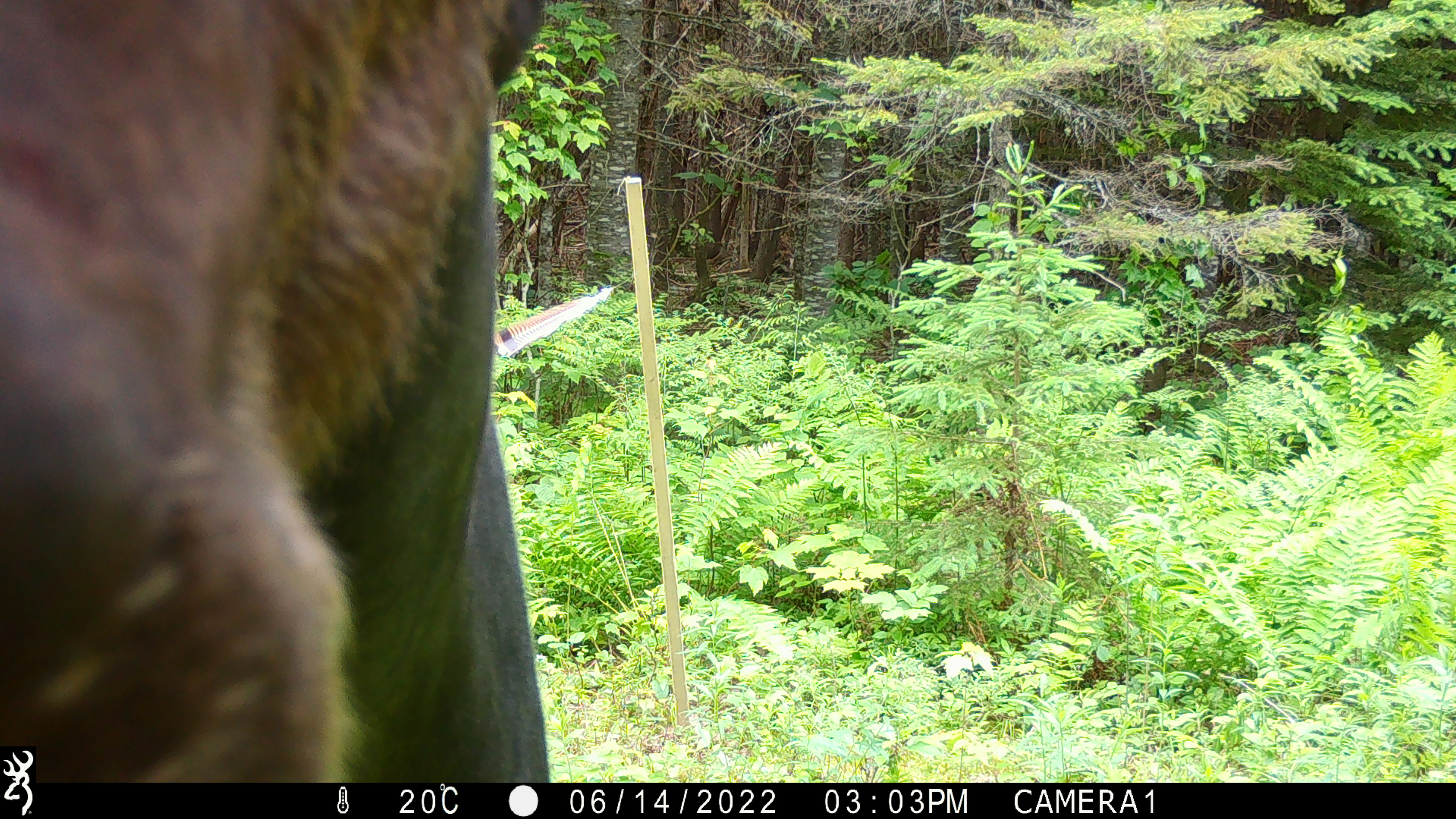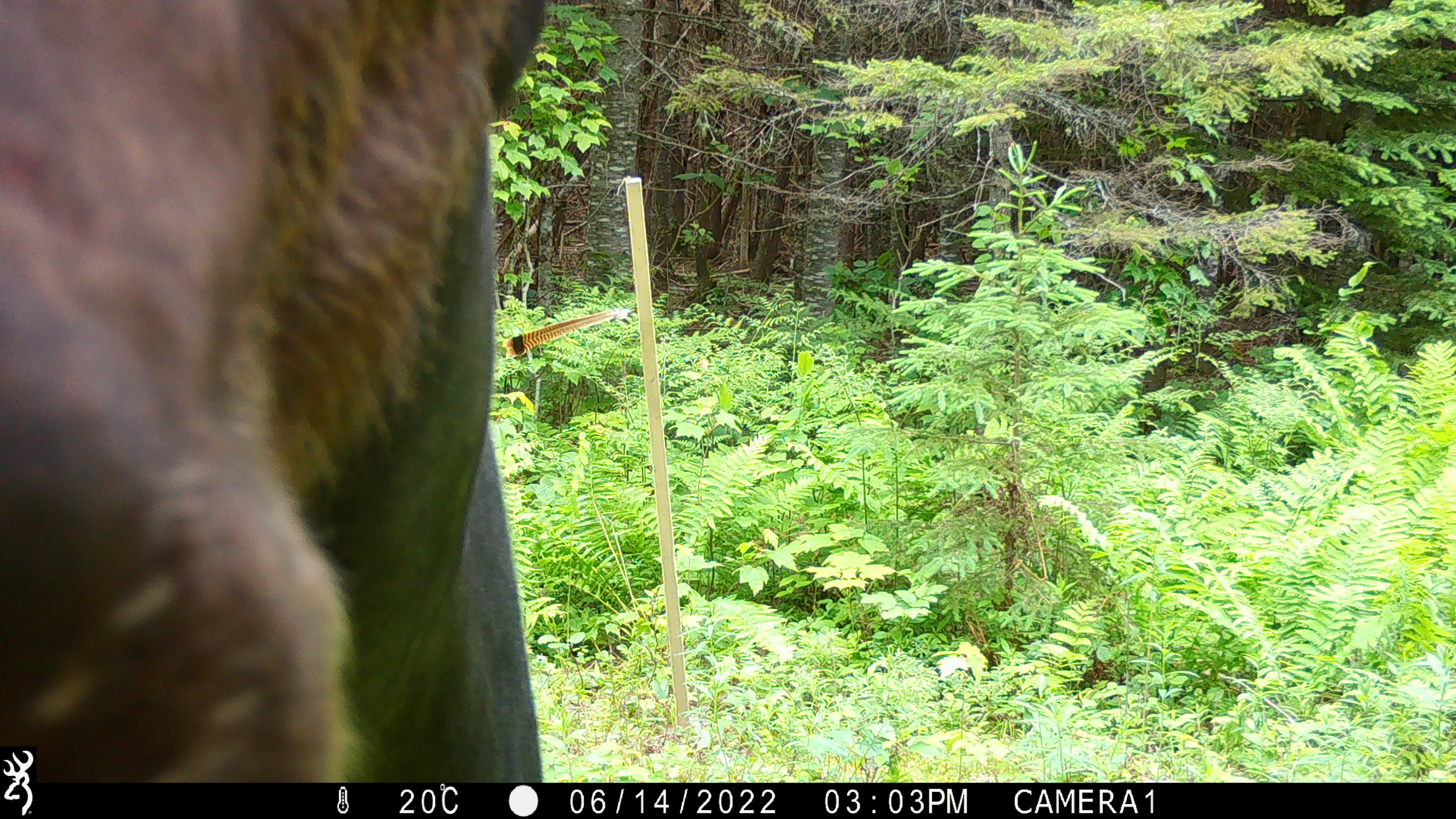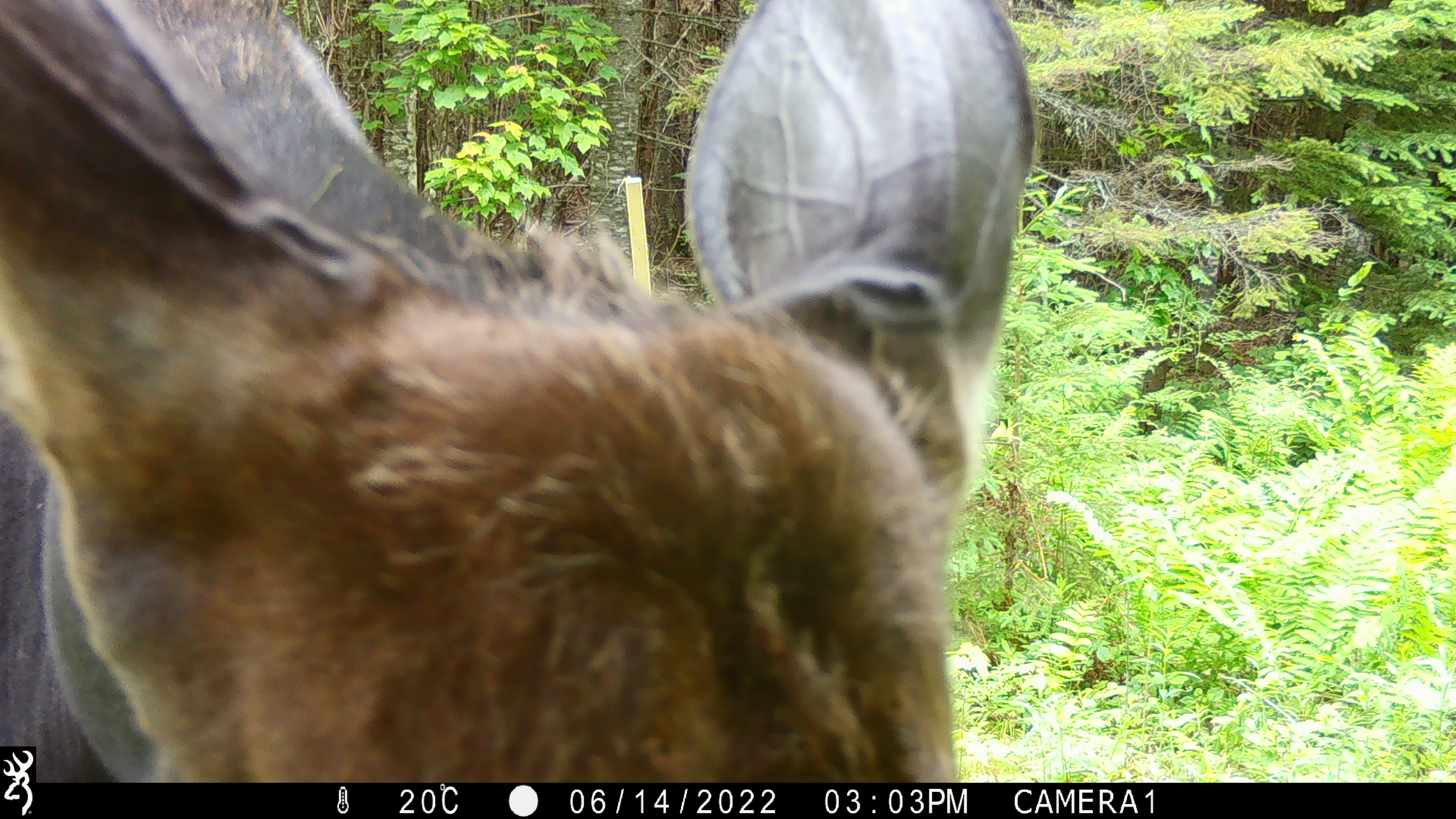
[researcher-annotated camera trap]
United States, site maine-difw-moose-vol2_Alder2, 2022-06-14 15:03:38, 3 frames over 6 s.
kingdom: Animalia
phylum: Chordata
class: Mammalia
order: Artiodactyla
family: Cervidae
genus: Alces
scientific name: Alces alces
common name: moose